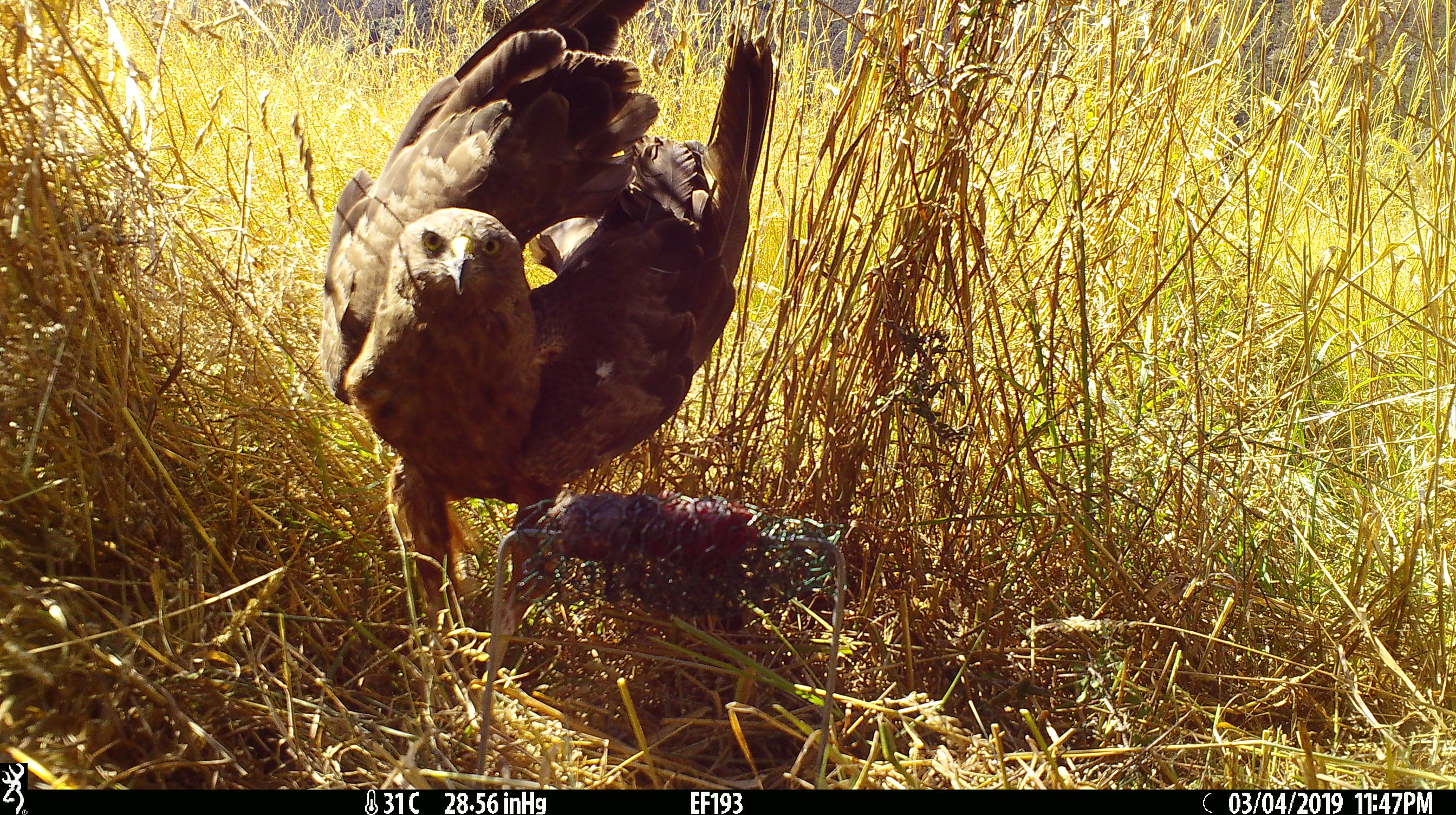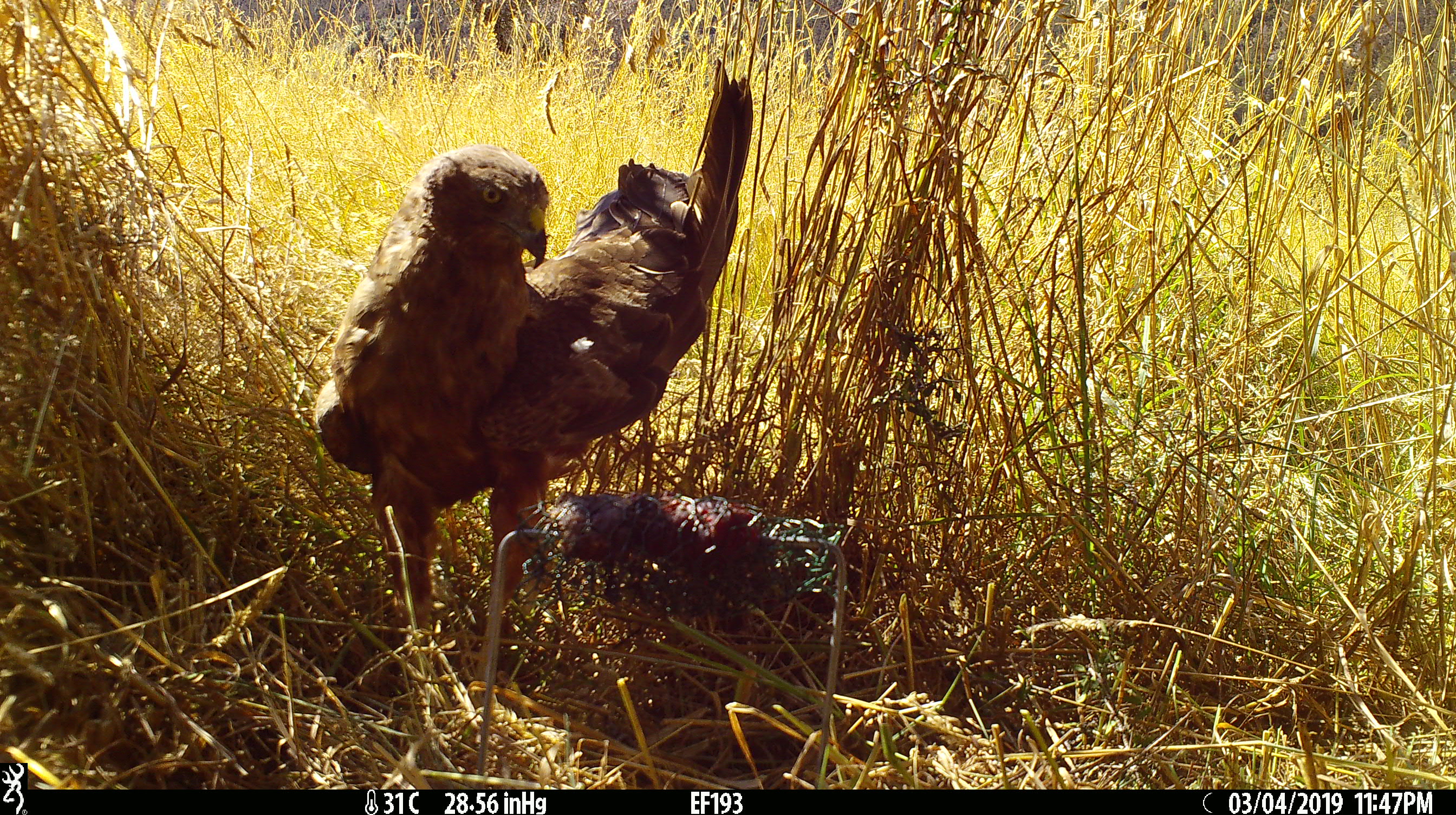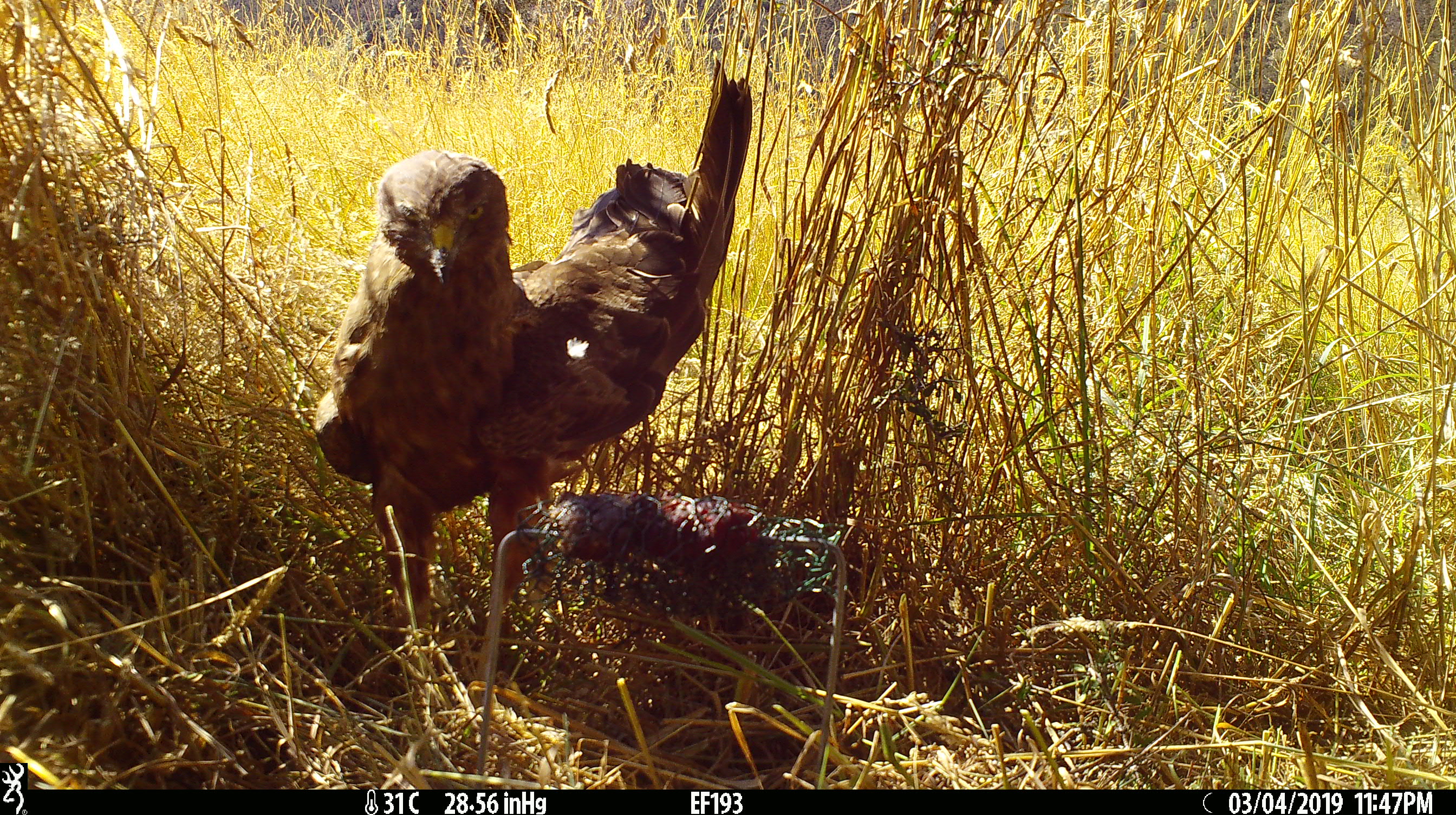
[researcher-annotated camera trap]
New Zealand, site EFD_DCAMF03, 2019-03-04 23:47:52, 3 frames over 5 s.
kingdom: Animalia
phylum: Chordata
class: Aves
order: Accipitriformes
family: Accipitridae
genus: Circus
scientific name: Circus approximans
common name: swamp harrier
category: harrier